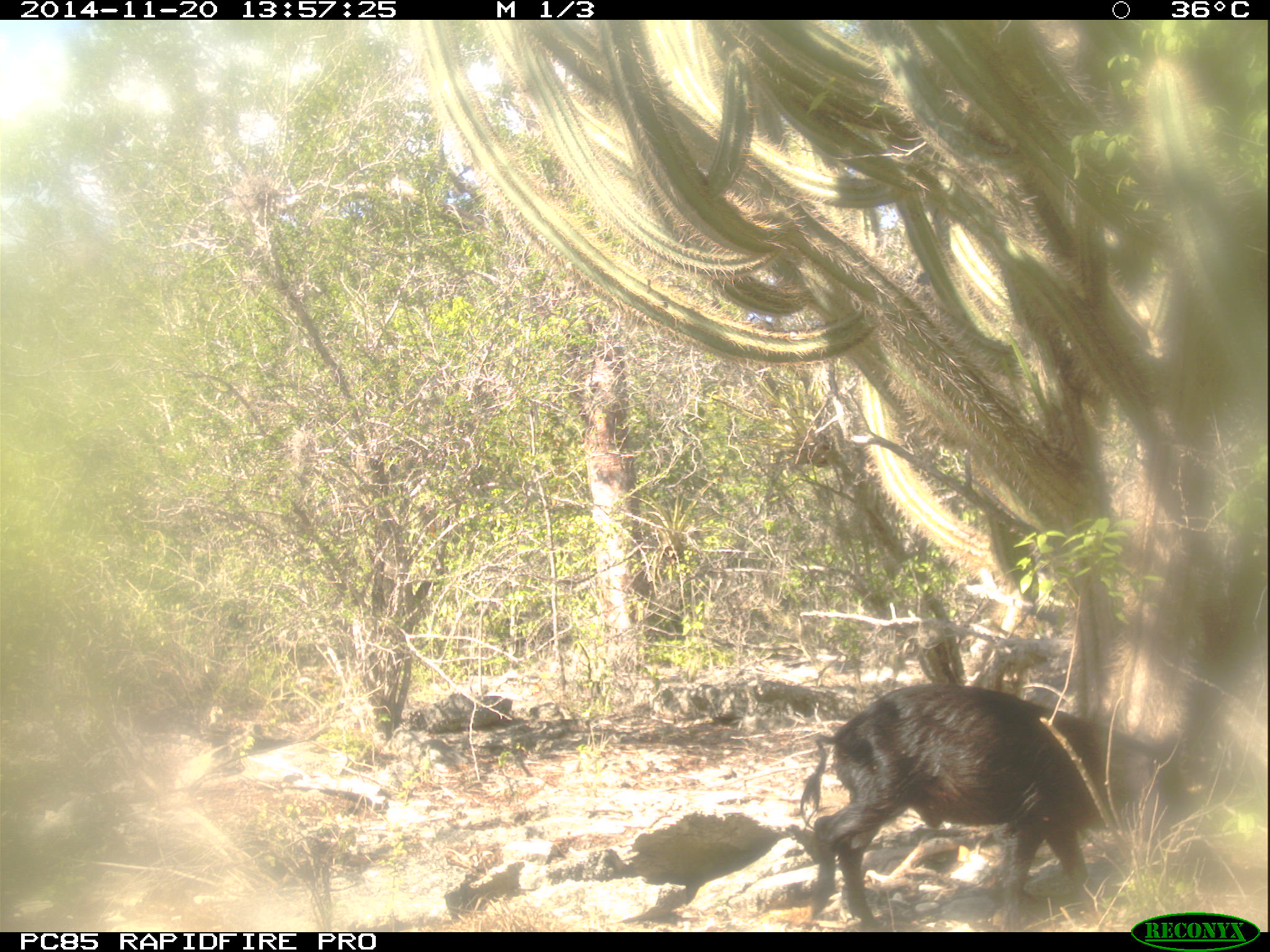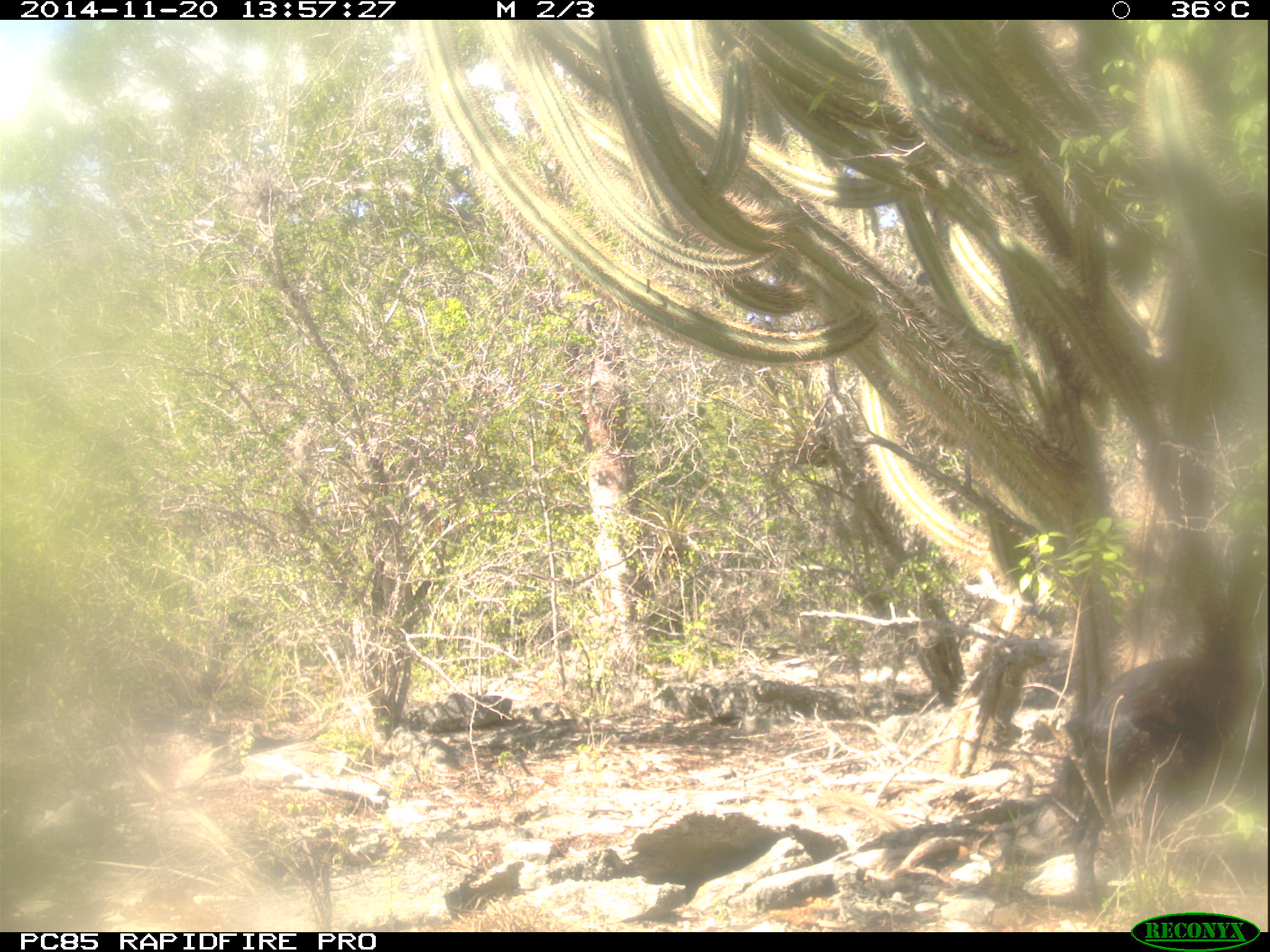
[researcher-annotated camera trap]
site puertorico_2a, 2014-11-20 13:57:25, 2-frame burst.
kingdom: Animalia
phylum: Chordata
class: Mammalia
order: Artiodactyla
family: Suidae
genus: Sus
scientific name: Sus scrofa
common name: pig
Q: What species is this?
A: Pig (Sus scrofa).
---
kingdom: Animalia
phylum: Chordata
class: Mammalia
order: Artiodactyla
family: Bovidae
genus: Capra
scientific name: Capra hircus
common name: goat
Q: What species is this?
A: Goat (Capra hircus).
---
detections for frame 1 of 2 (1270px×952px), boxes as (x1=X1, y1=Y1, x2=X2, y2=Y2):
pig: (x1=791, y1=683, x2=1186, y2=932)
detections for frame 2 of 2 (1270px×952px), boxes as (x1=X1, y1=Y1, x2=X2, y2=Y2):
goat: (x1=1063, y1=584, x2=1258, y2=909)